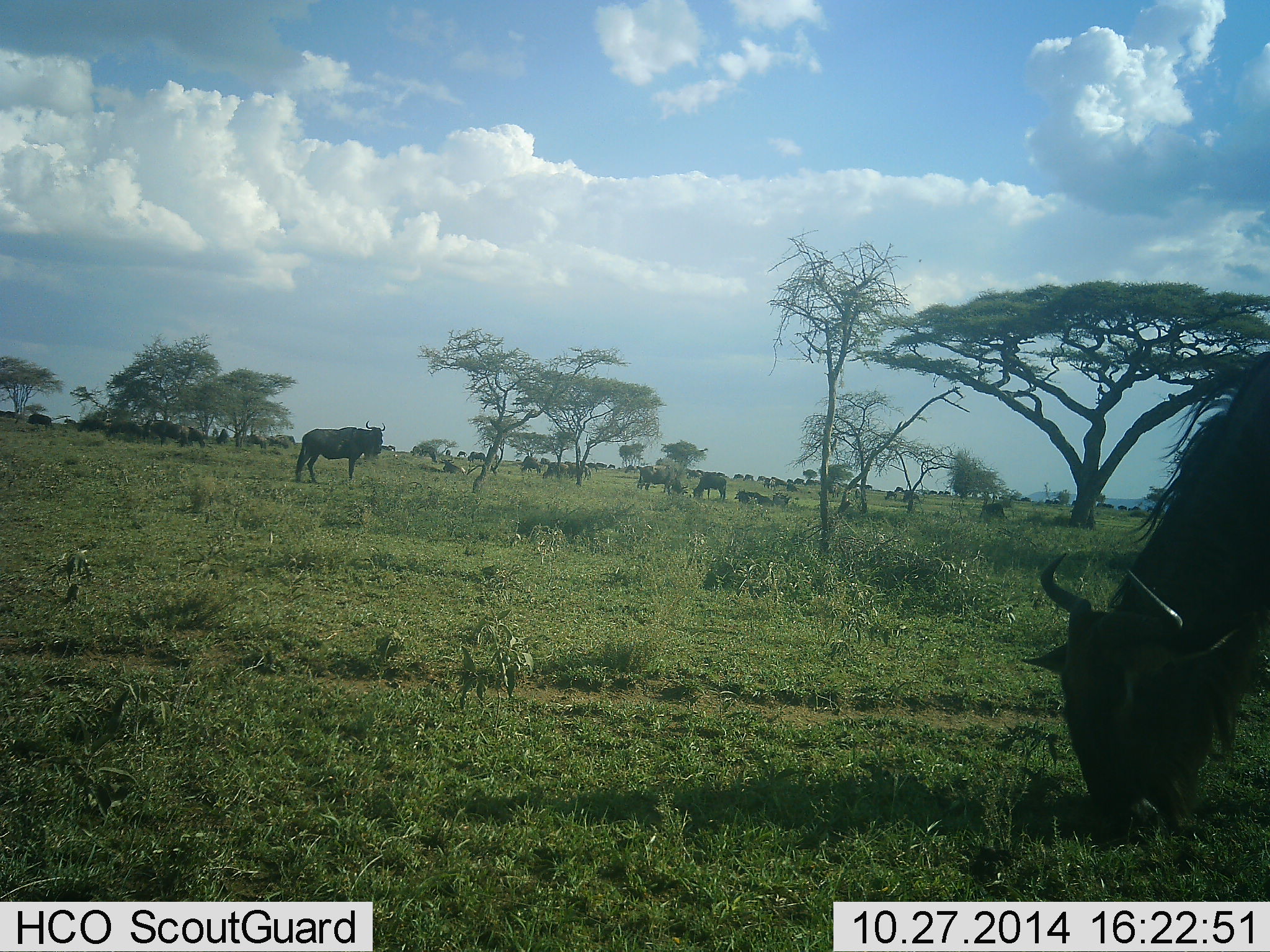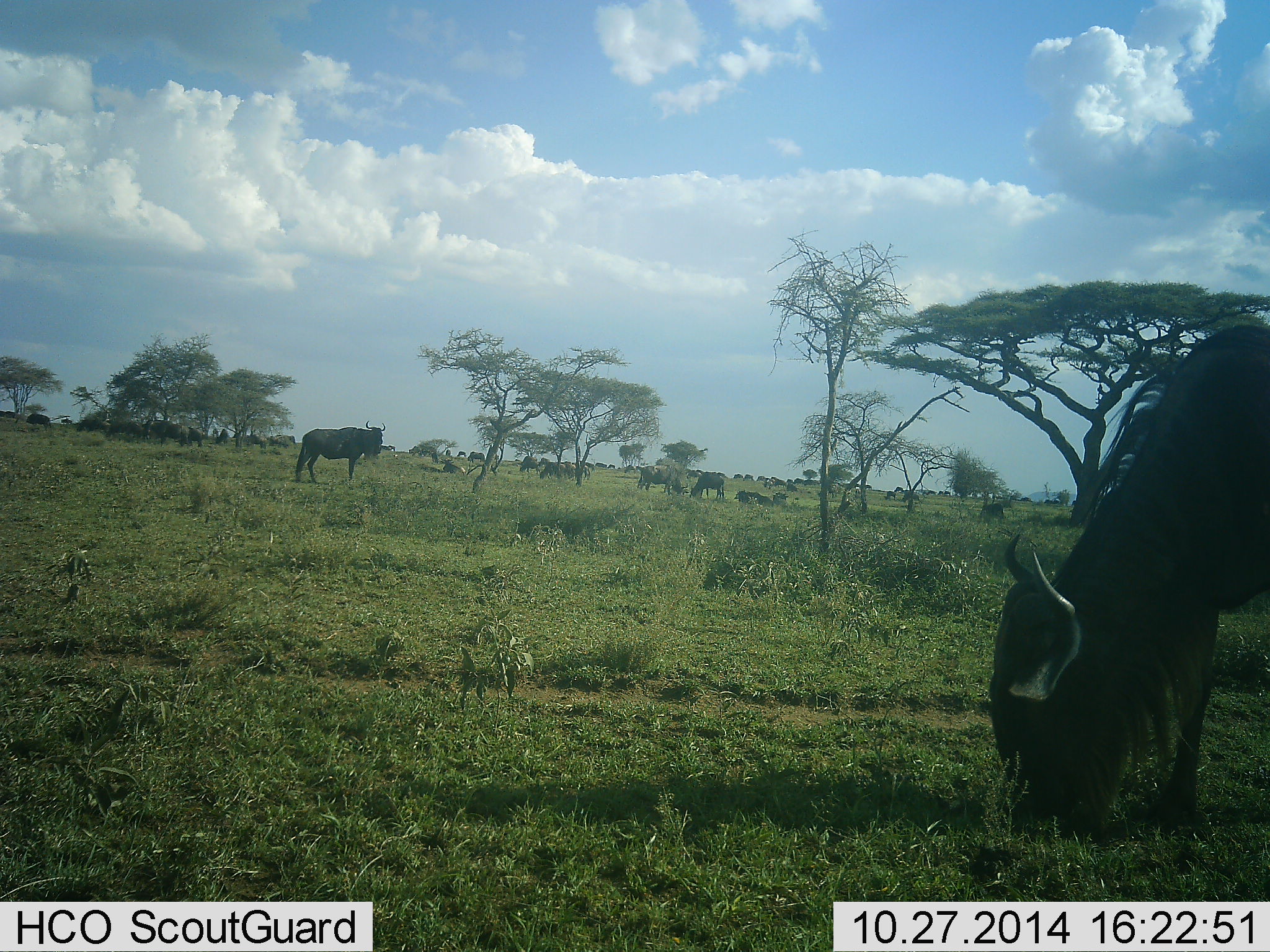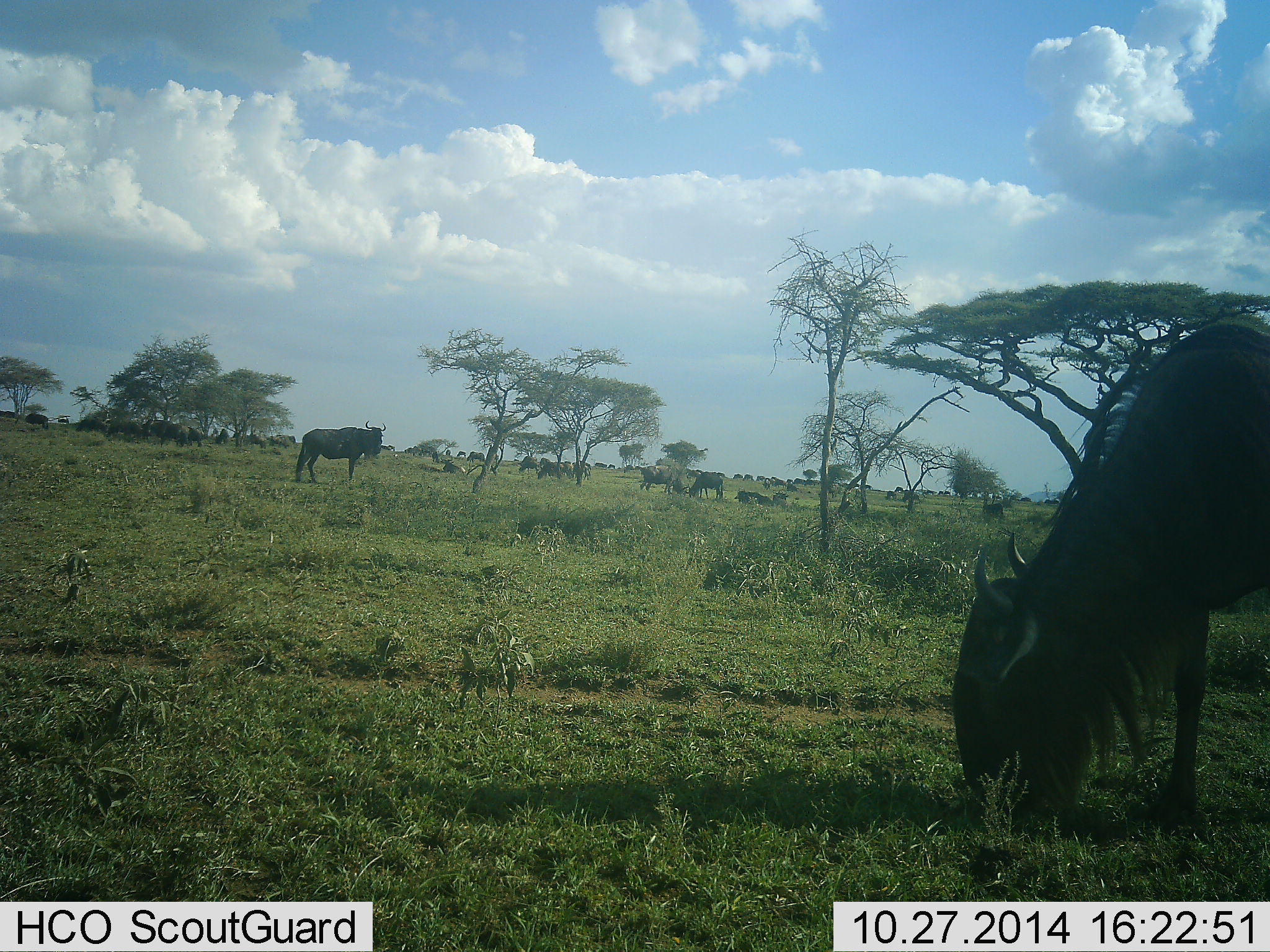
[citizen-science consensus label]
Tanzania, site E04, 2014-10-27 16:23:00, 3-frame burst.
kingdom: Animalia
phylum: Chordata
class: Mammalia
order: Artiodactyla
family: Bovidae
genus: Connochaetes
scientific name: Connochaetes taurinus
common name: blue wildebeest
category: wildebeest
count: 11-50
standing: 80%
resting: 30%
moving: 60%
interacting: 10%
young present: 0%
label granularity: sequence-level